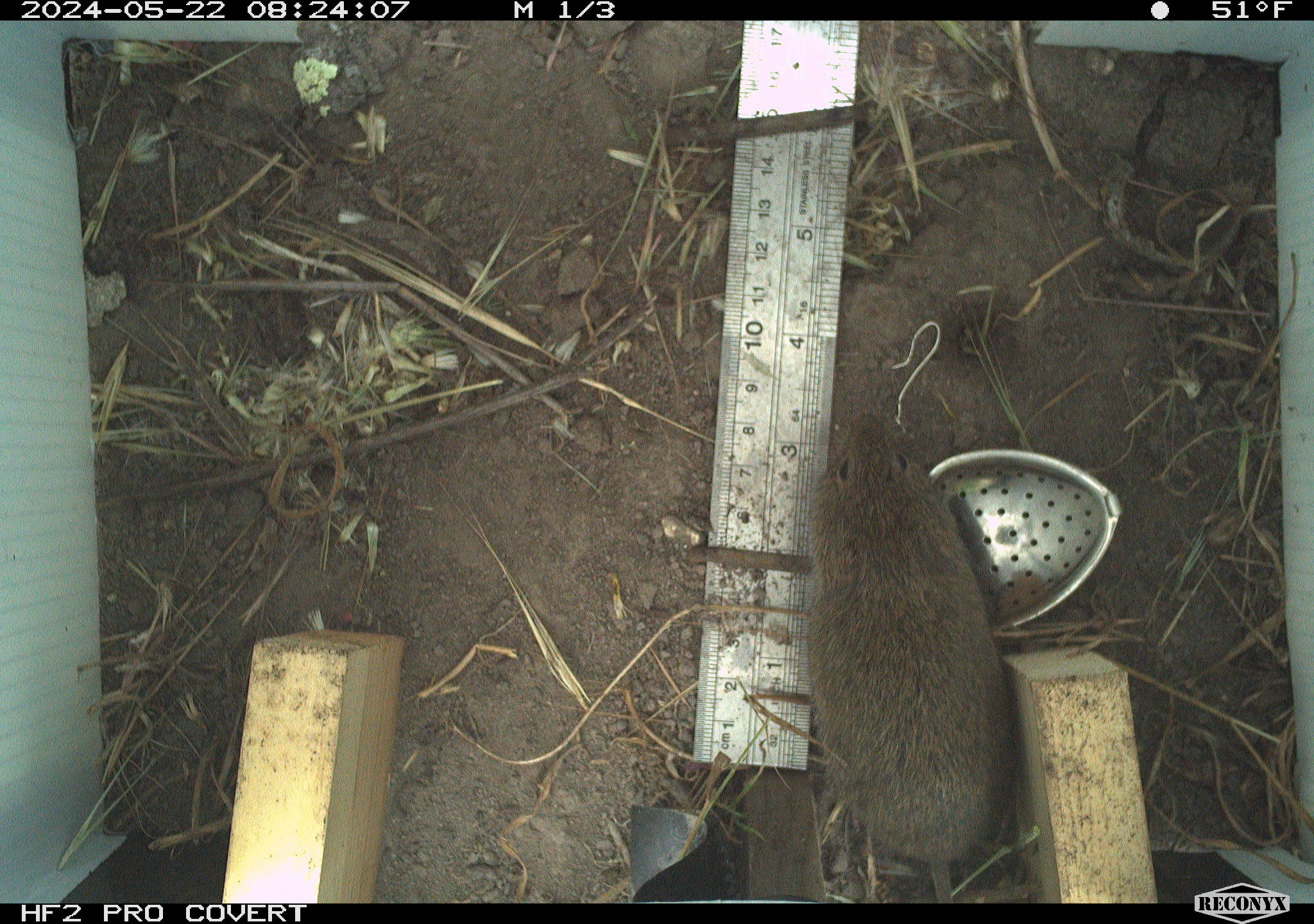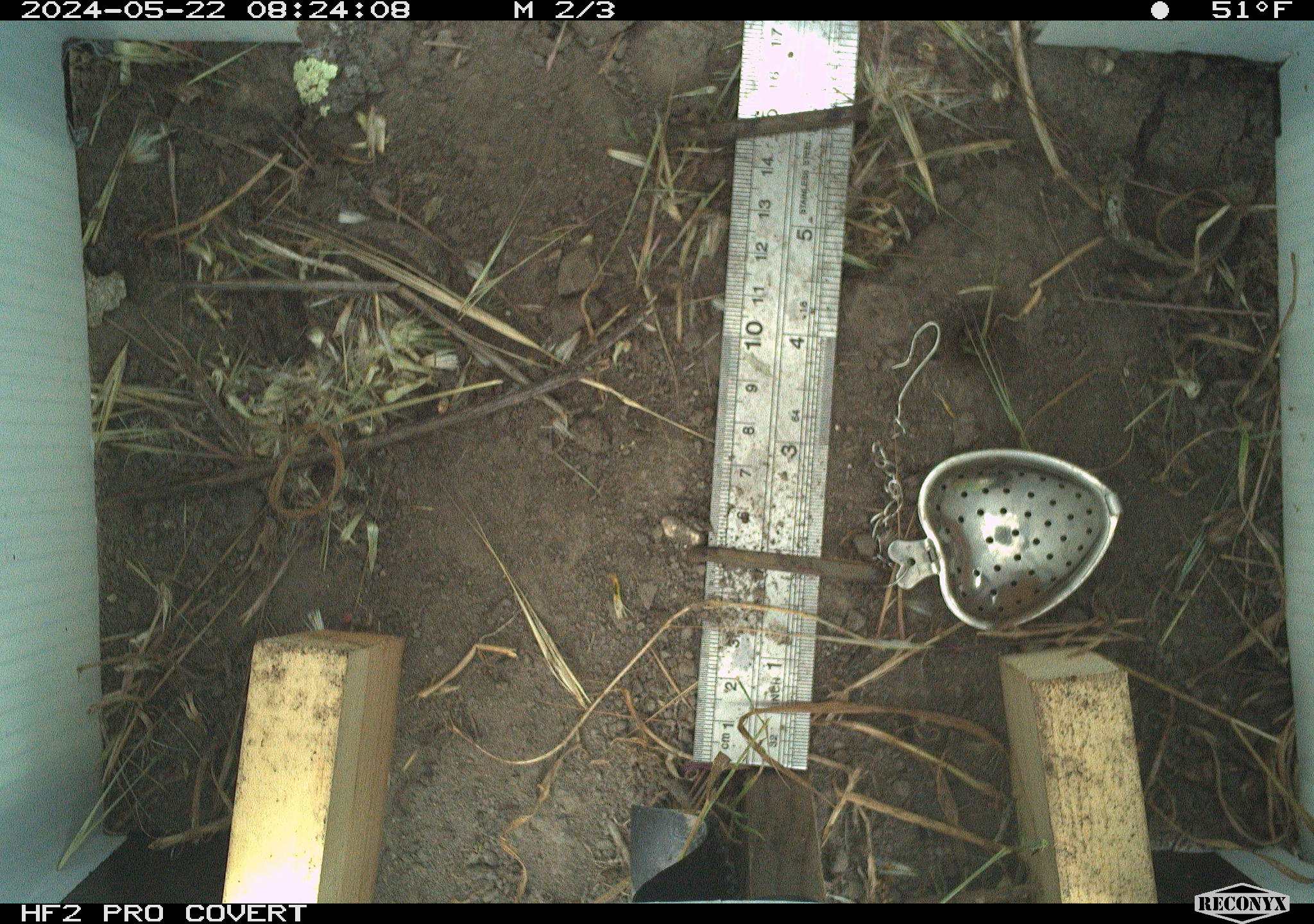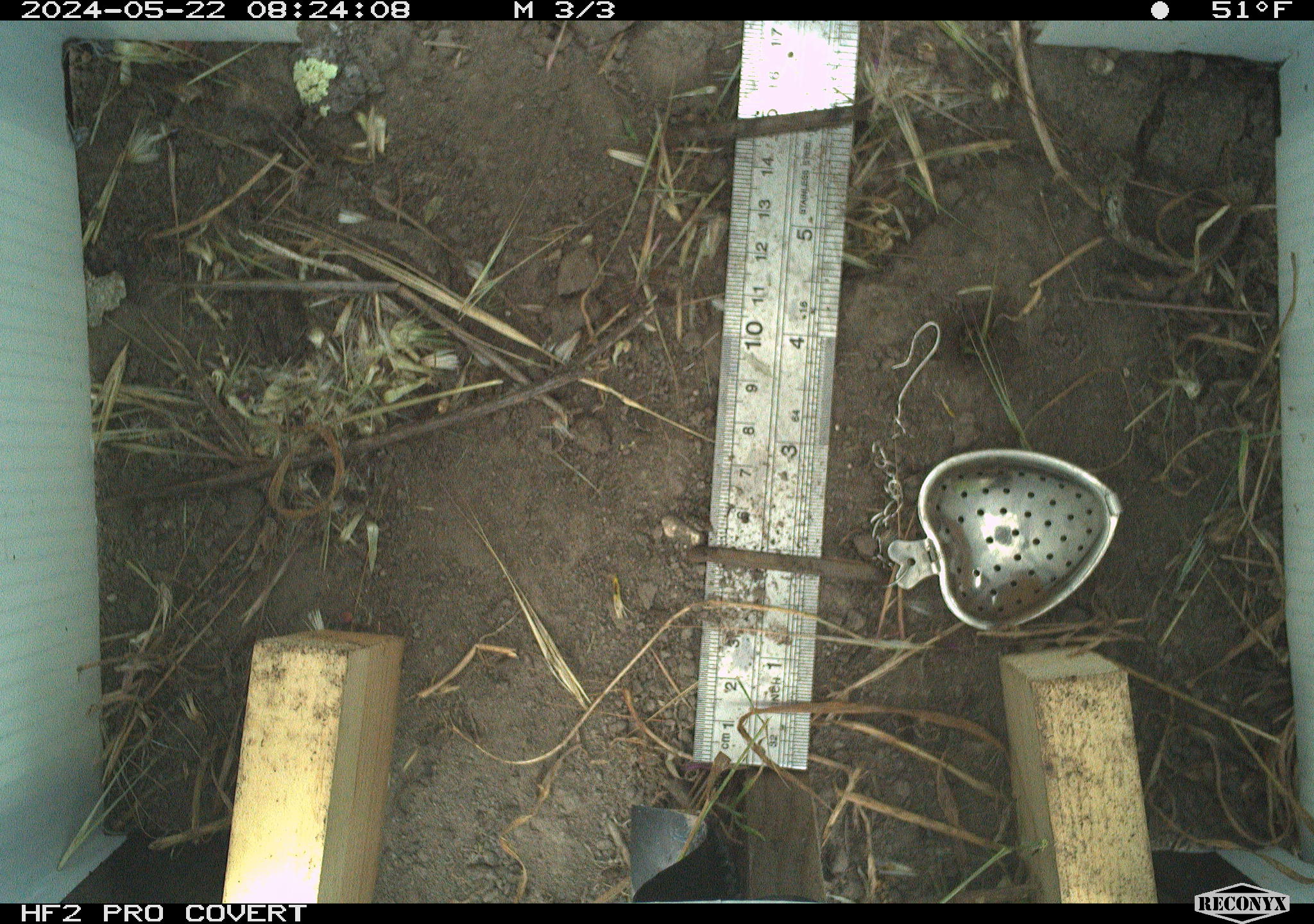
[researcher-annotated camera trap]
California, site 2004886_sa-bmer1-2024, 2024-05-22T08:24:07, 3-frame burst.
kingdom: Animalia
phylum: Chordata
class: Mammalia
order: Rodentia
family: Cricetidae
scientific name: Arvicolinae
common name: voles, lemmings, and muskrats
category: arvicolinae subfamily